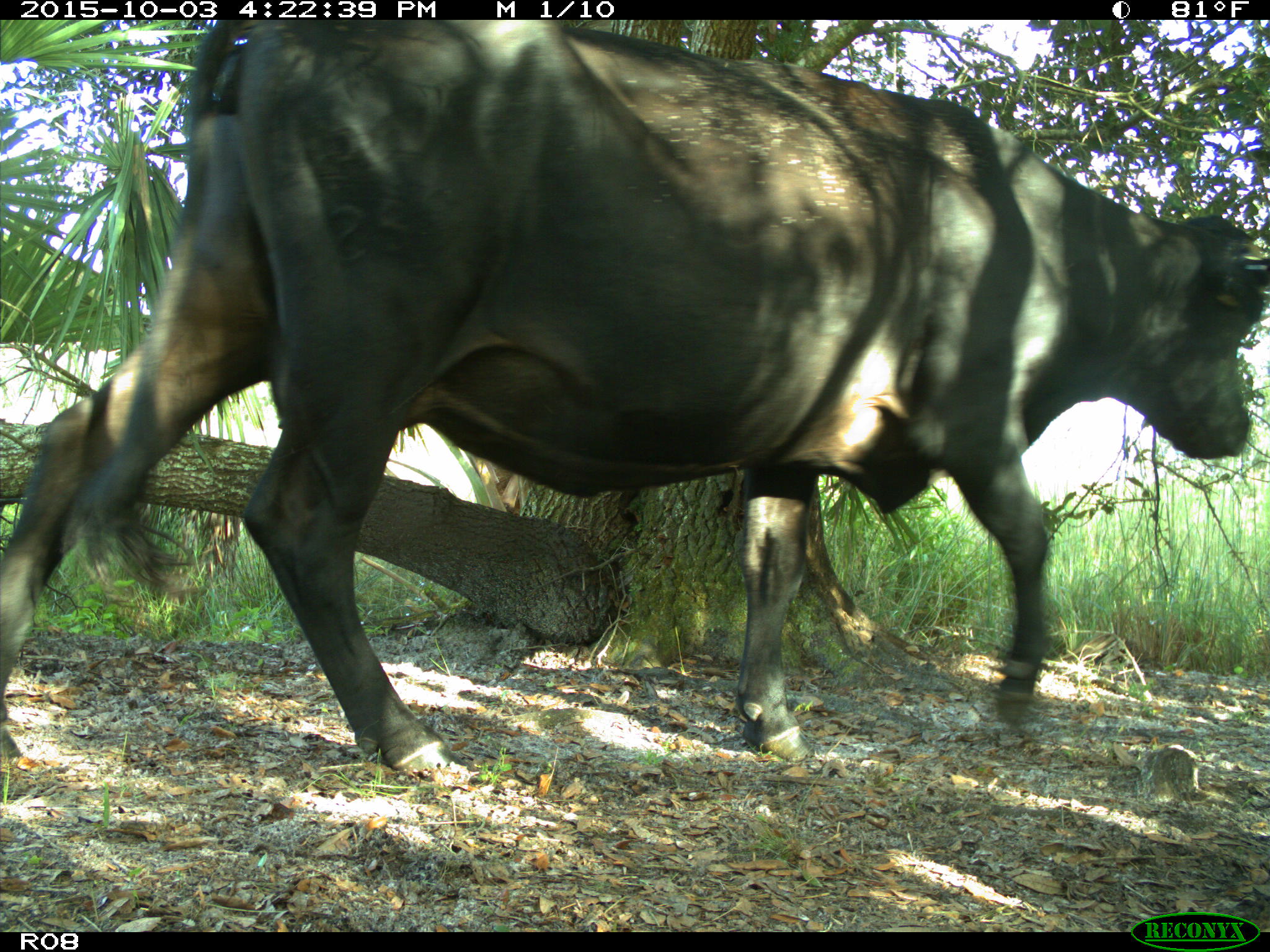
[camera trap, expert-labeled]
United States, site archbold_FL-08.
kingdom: Animalia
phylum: Chordata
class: Mammalia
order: Artiodactyla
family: Bovidae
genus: Bos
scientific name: Bos taurus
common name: domestic cow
Bos taurus (domestic cow).